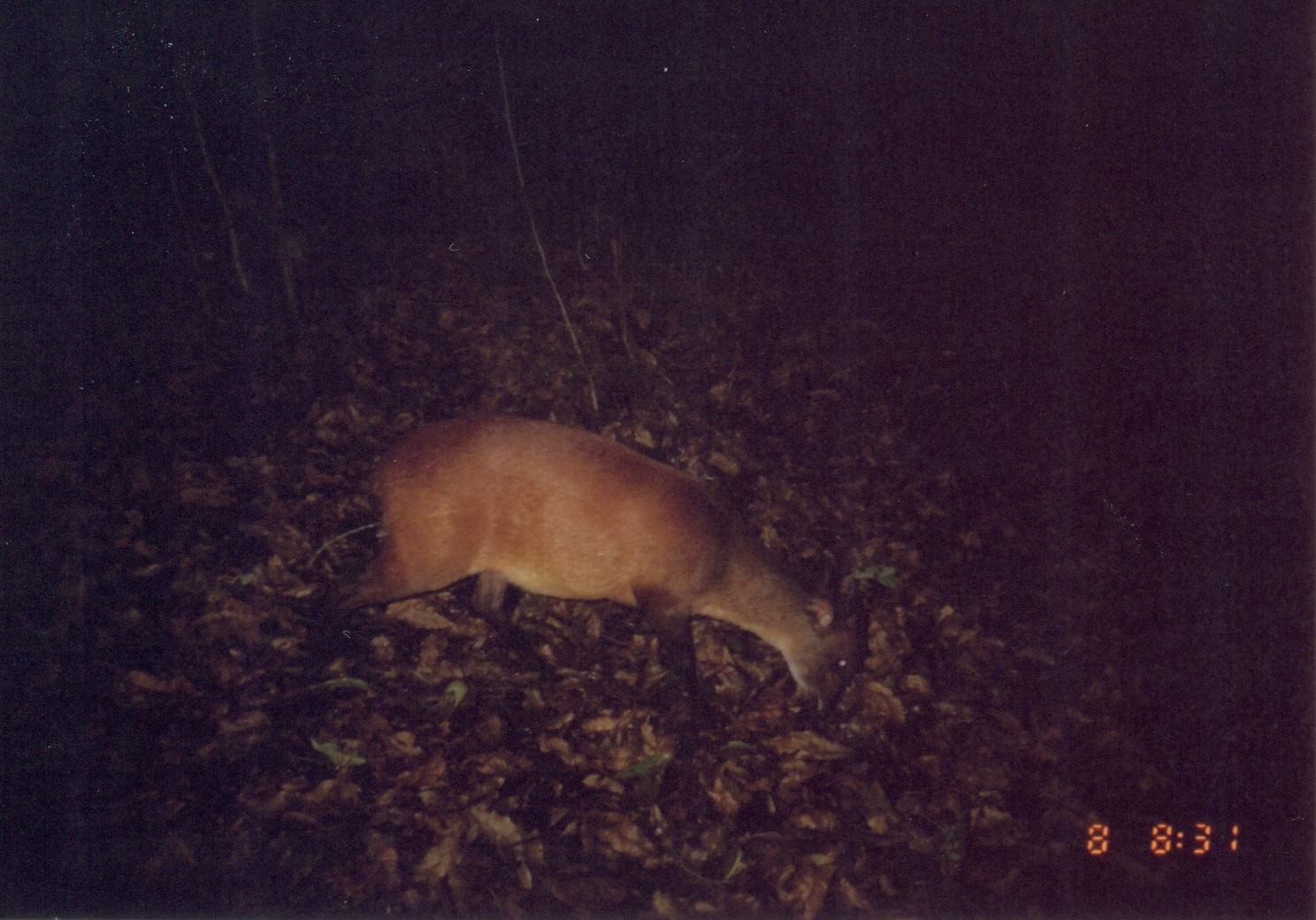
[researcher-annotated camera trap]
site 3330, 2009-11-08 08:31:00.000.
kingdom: Animalia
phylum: Chordata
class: Mammalia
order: Artiodactyla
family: Bovidae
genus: Cephalophus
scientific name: Cephalophus harveyi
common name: harvey's duiker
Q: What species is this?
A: Cephalophus harveyi (harvey's duiker).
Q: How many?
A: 1.